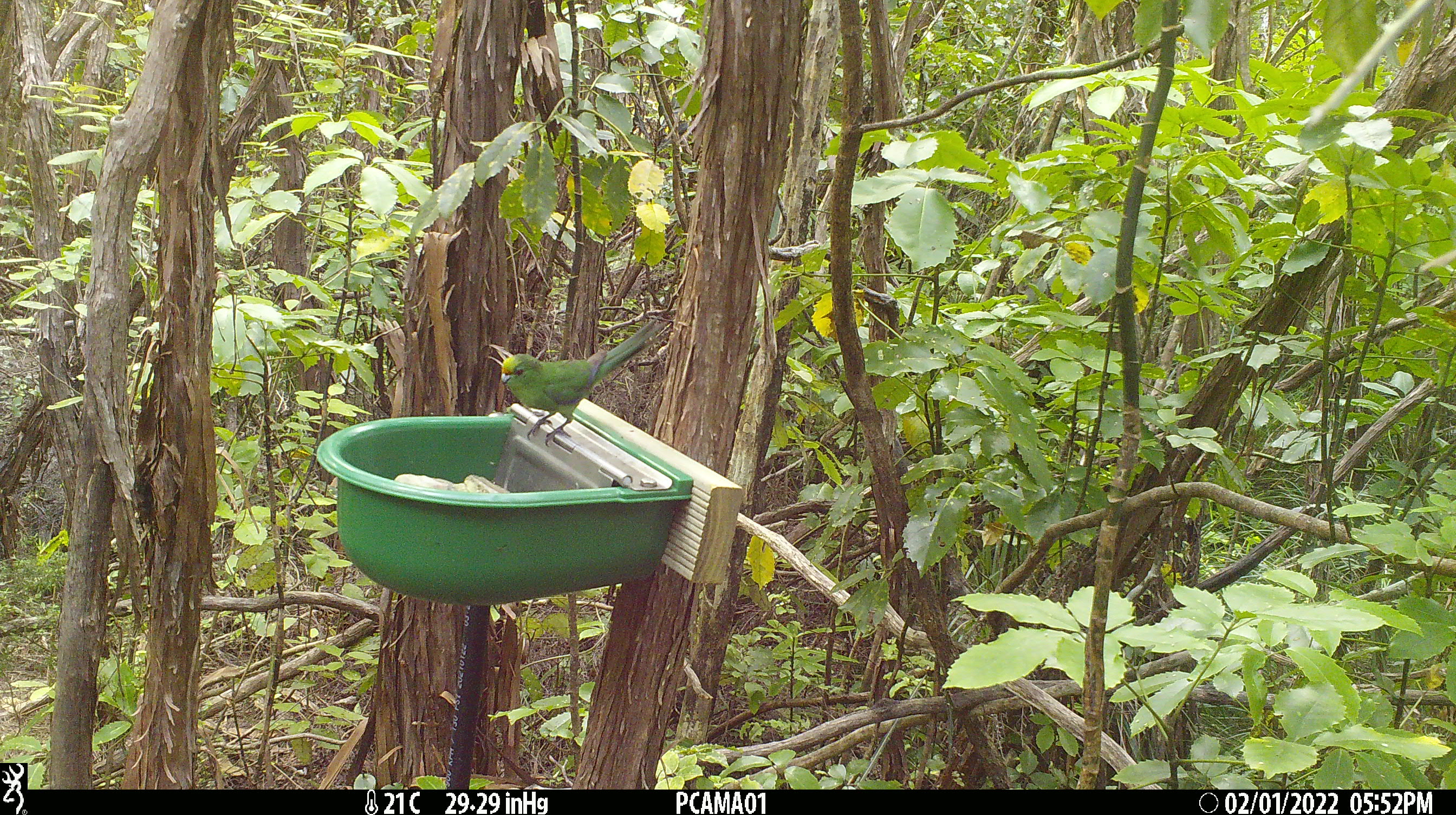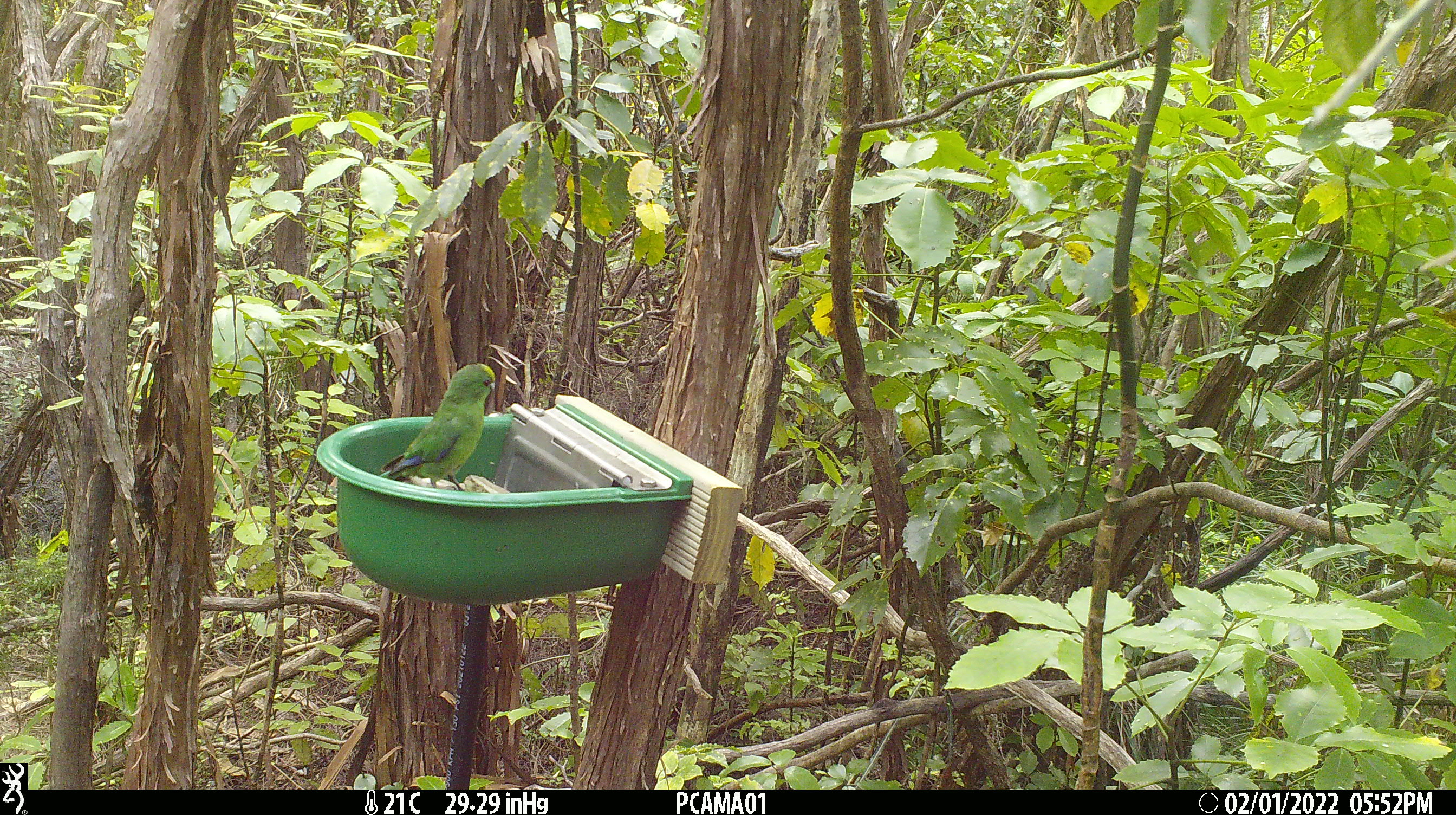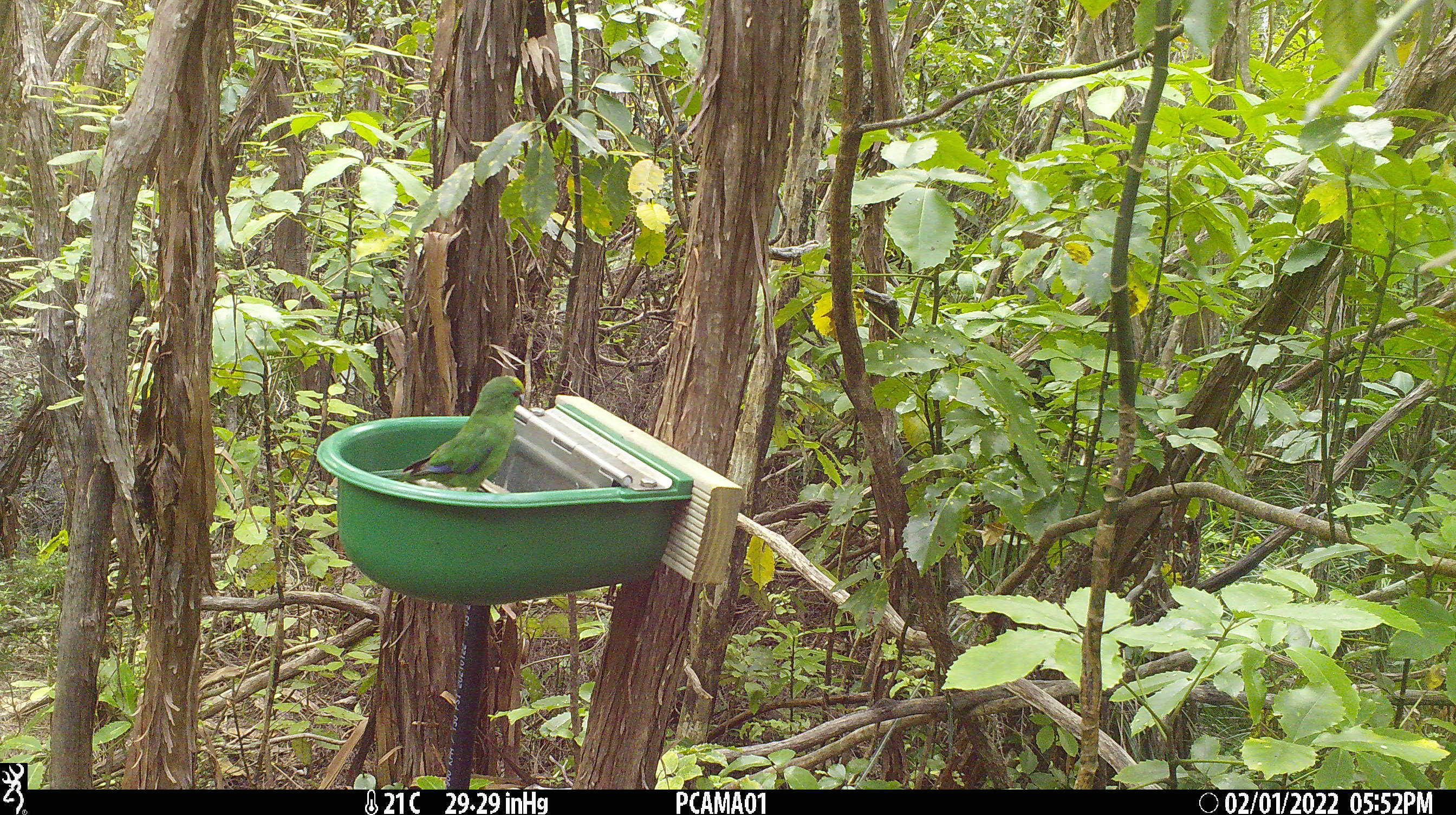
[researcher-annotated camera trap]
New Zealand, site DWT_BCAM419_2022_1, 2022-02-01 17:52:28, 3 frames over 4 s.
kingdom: Animalia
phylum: Chordata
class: Aves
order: Psittaciformes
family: Psittaculidae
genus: Cyanoramphus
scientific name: Cyanoramphus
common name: parakeet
Parakeet (Cyanoramphus).